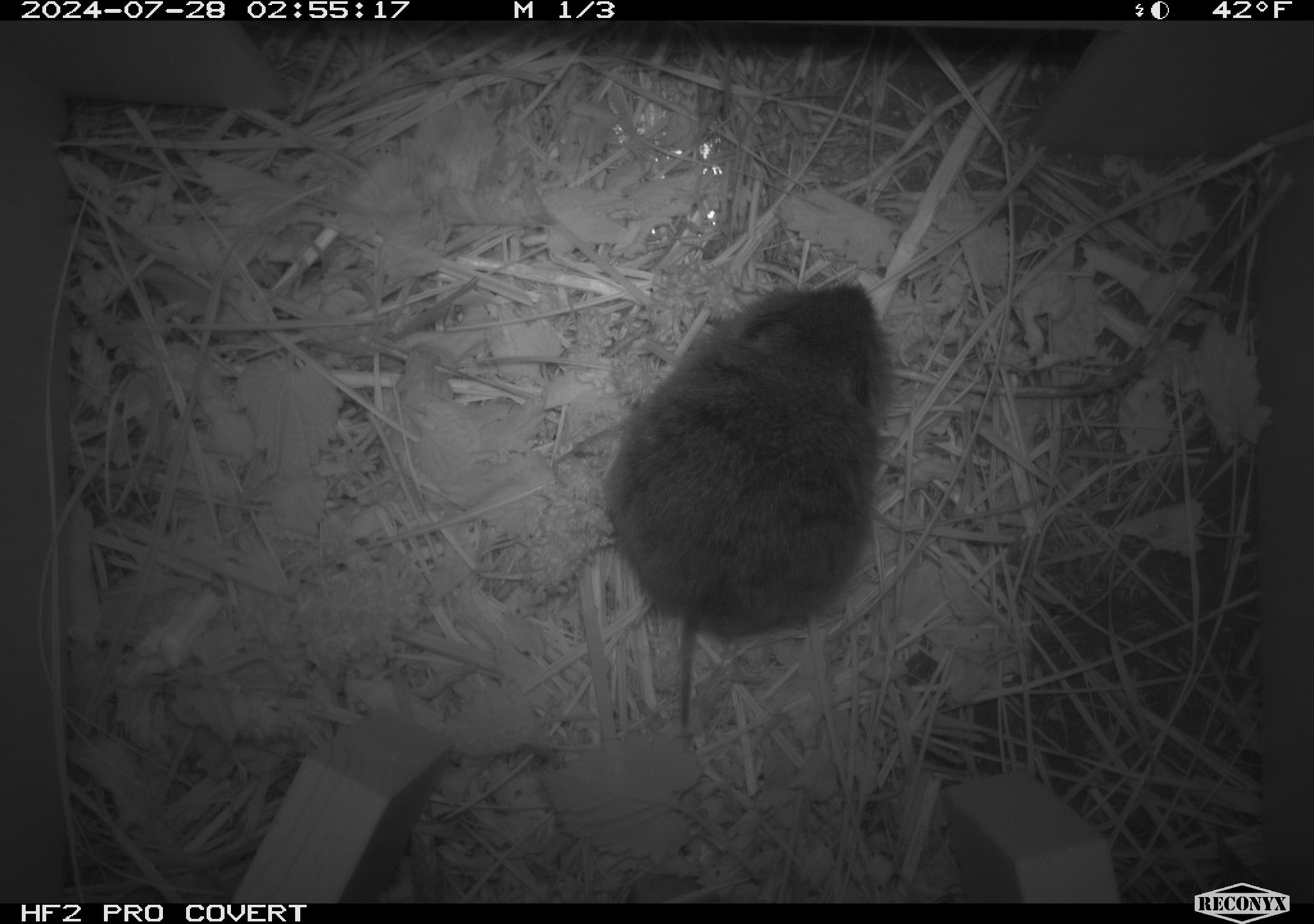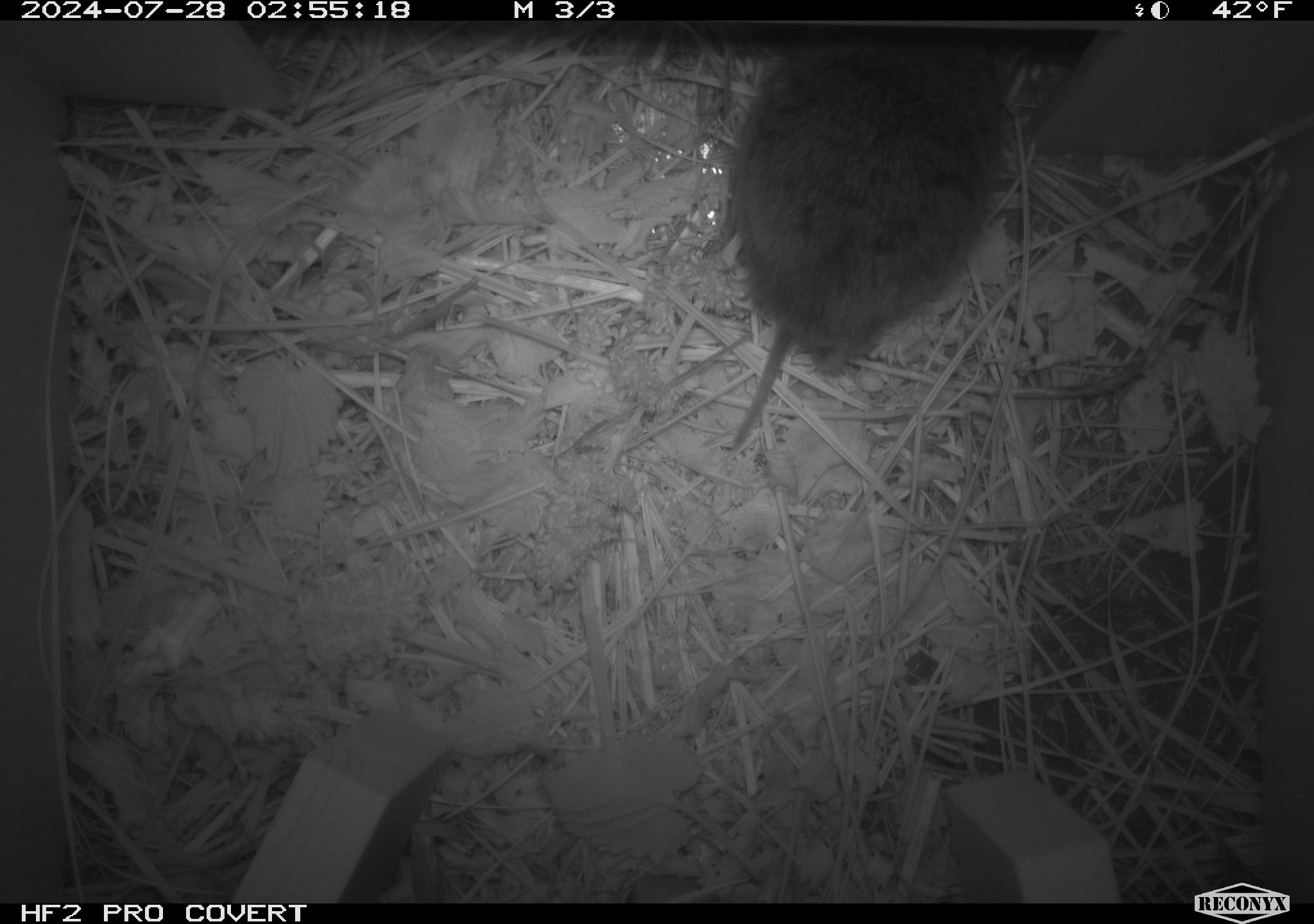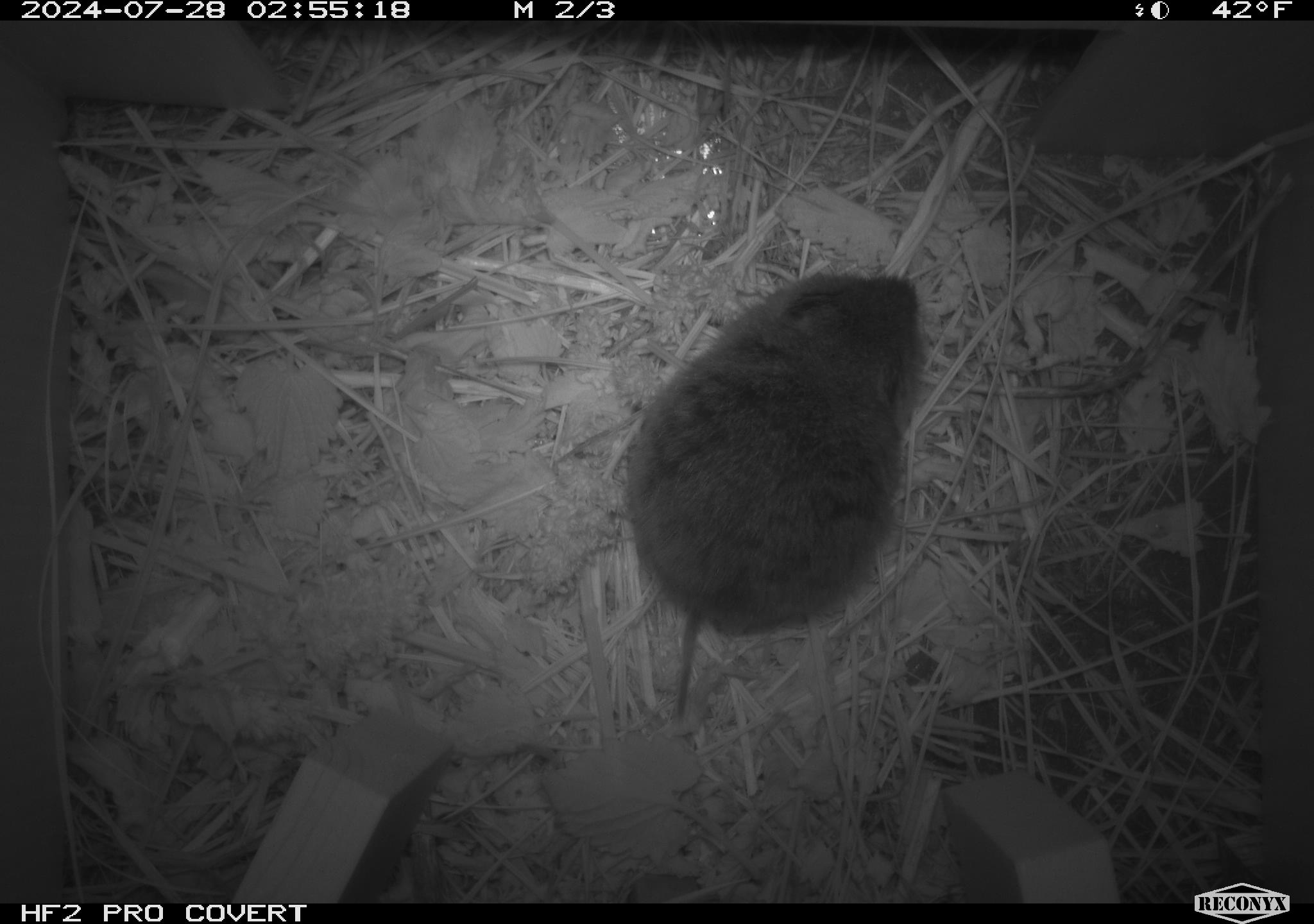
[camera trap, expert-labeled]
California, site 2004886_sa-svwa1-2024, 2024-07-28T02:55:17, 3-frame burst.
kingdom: Animalia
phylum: Chordata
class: Mammalia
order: Rodentia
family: Cricetidae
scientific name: Arvicolinae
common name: voles, lemmings, and muskrats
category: arvicolinae subfamily